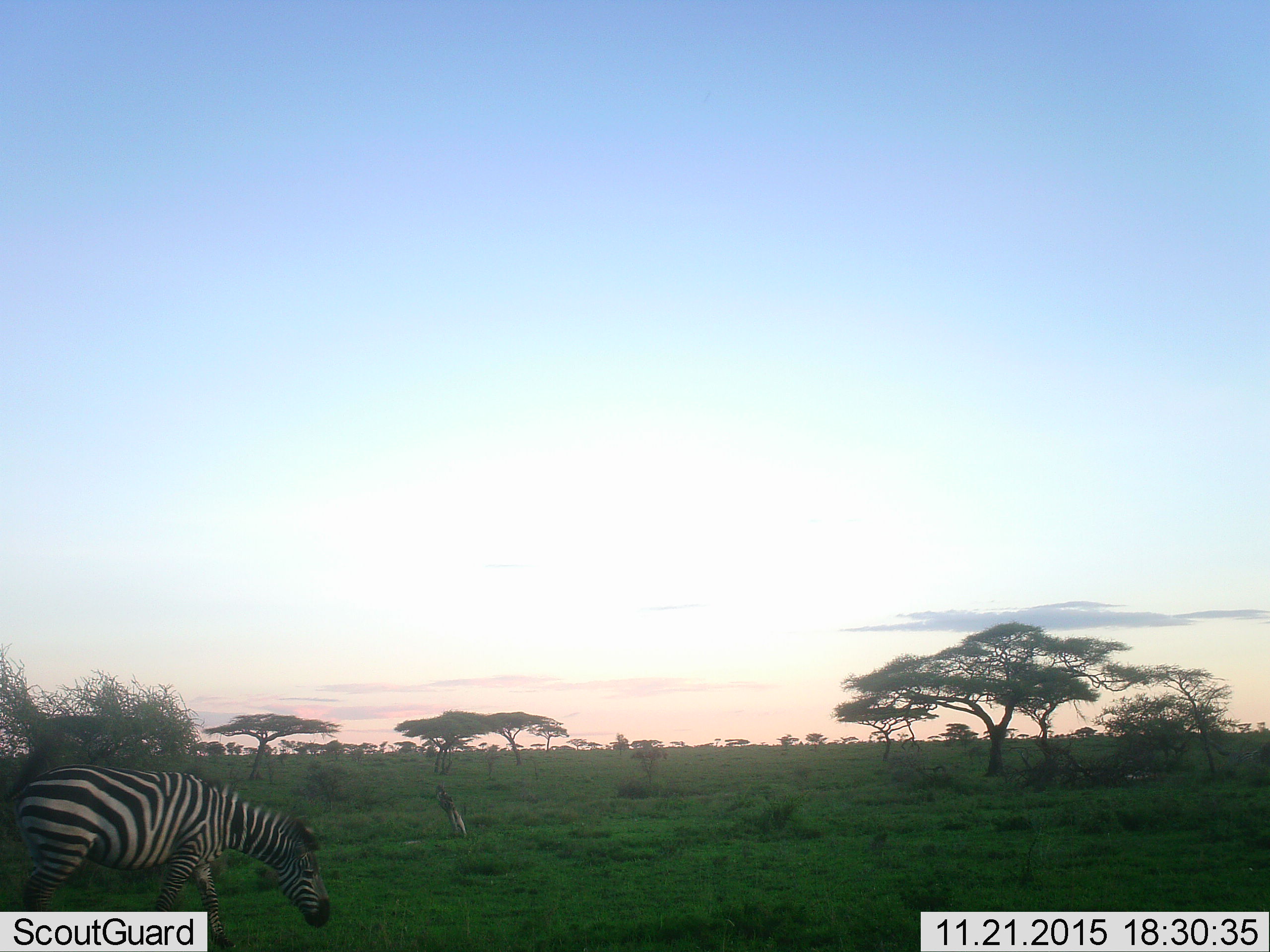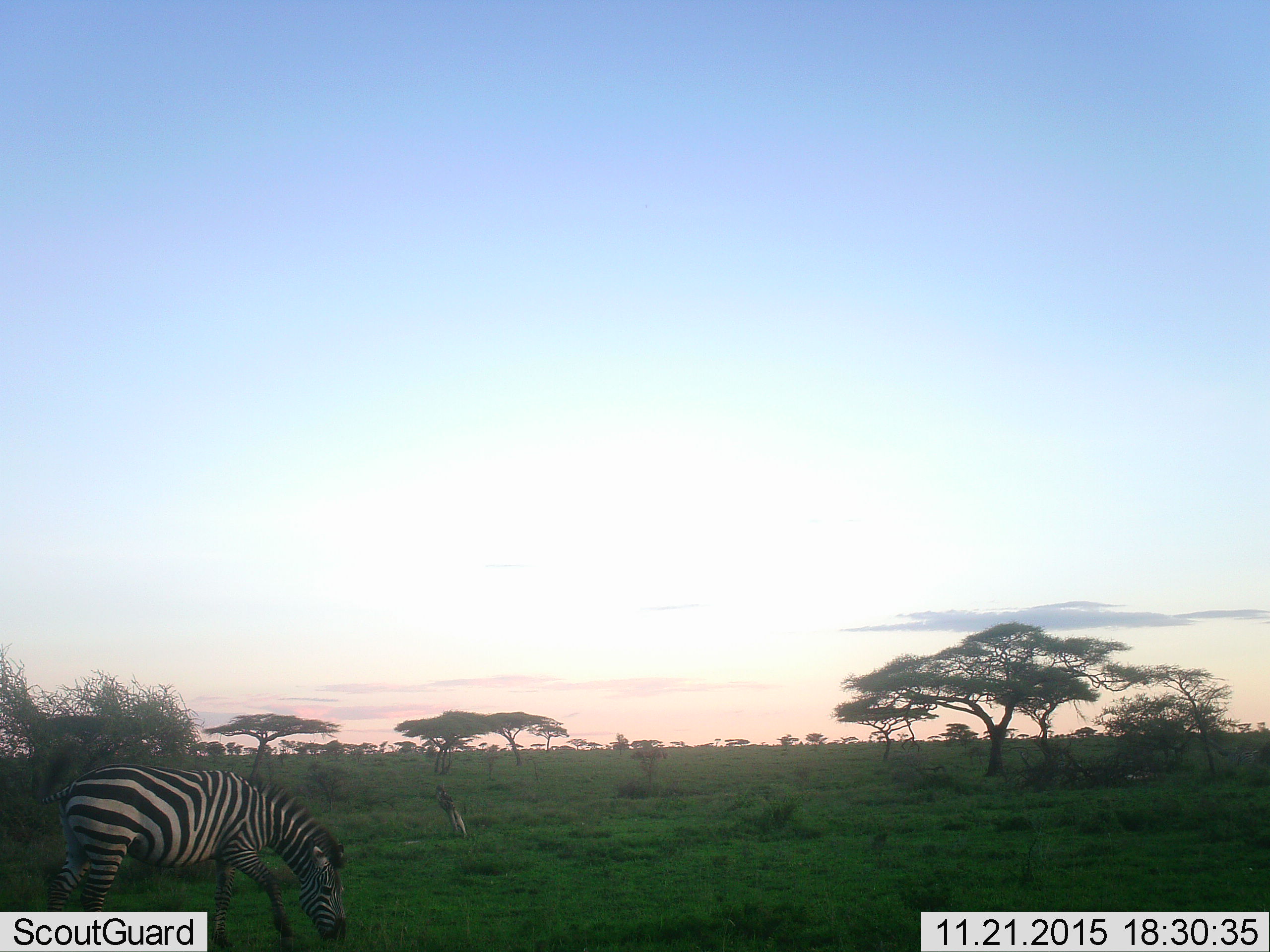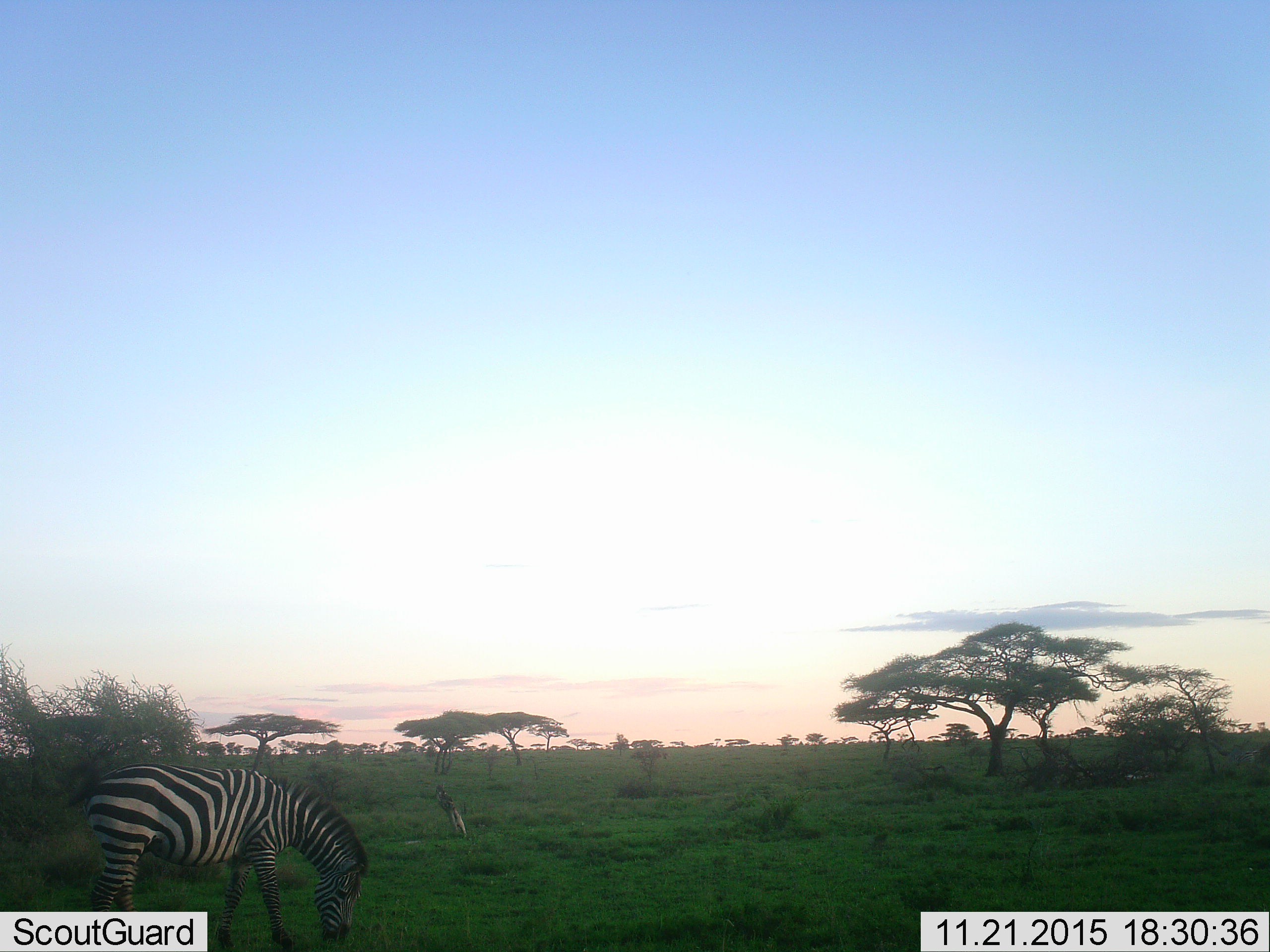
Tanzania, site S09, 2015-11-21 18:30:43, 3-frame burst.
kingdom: Animalia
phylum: Chordata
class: Mammalia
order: Perissodactyla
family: Equidae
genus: Equus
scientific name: Equus quagga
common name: plains zebra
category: zebra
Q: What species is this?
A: Zebra (plains zebra) (Equus quagga).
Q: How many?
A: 1.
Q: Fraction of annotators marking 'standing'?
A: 14%.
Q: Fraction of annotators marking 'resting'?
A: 0%.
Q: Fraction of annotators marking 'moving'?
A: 86%.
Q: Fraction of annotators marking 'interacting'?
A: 0%.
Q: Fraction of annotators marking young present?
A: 0%.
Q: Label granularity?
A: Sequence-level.